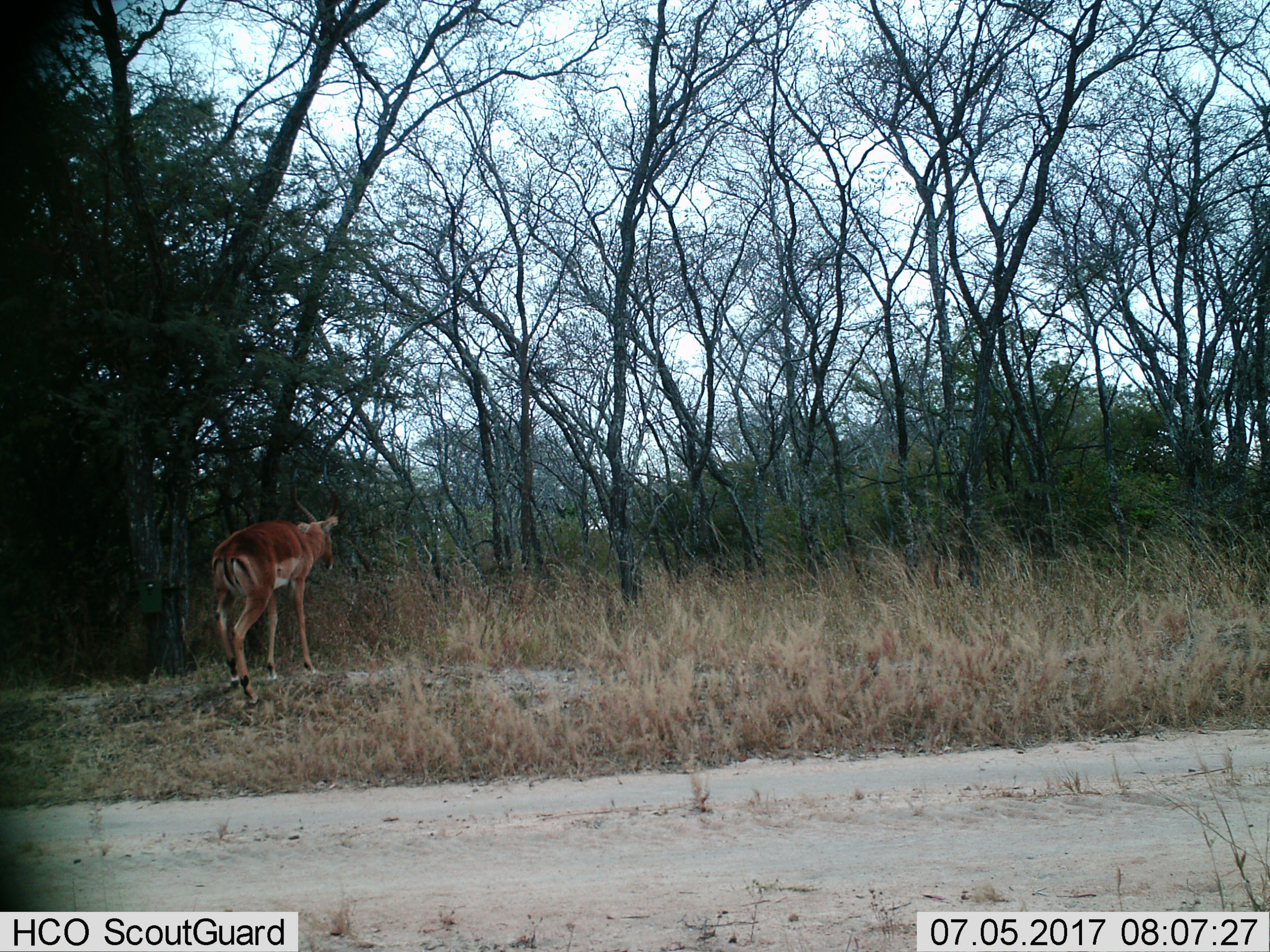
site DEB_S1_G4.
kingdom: Animalia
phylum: Chordata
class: Mammalia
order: Artiodactyla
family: Bovidae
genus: Aepyceros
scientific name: Aepyceros melampus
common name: impala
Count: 1.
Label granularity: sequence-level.